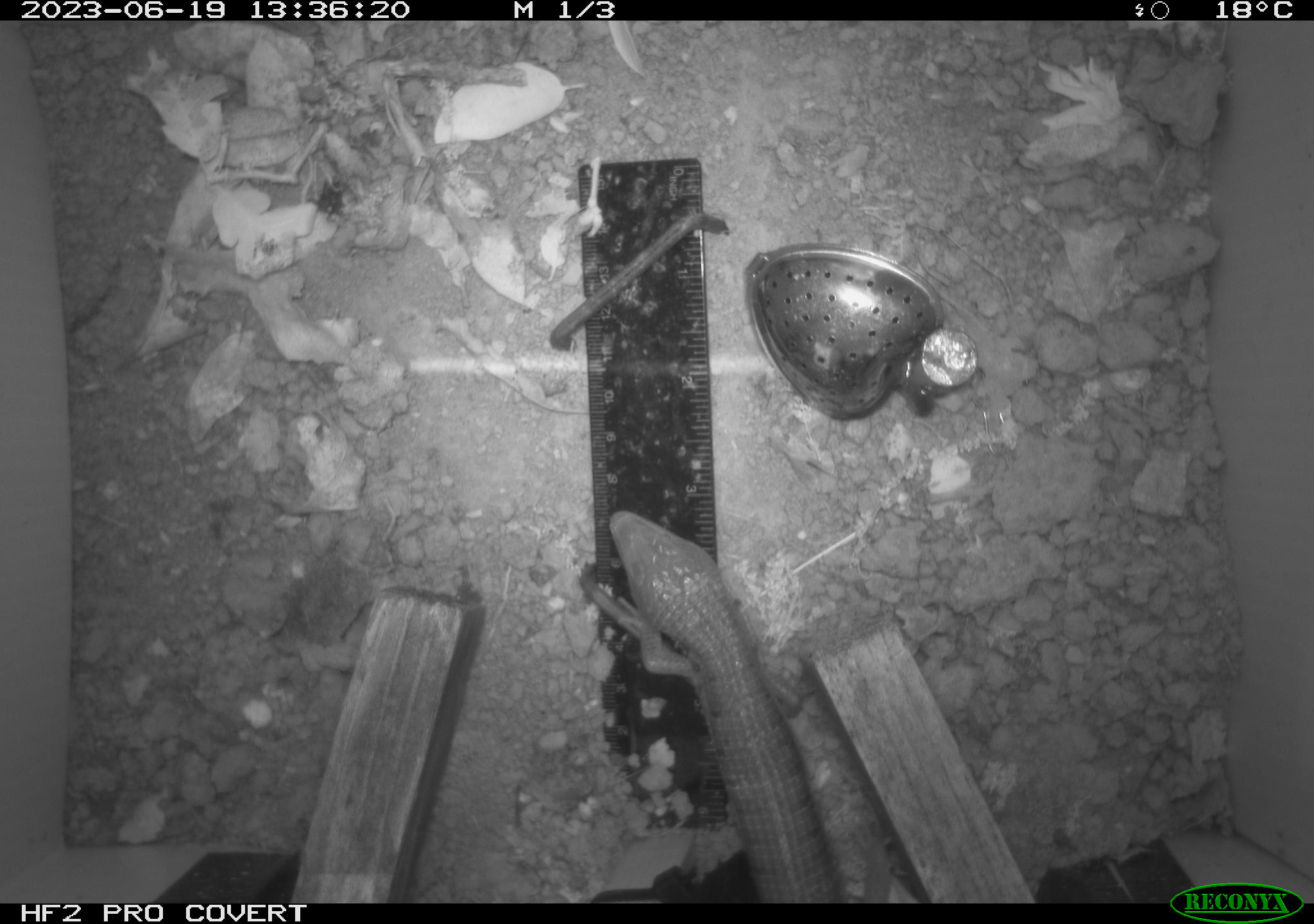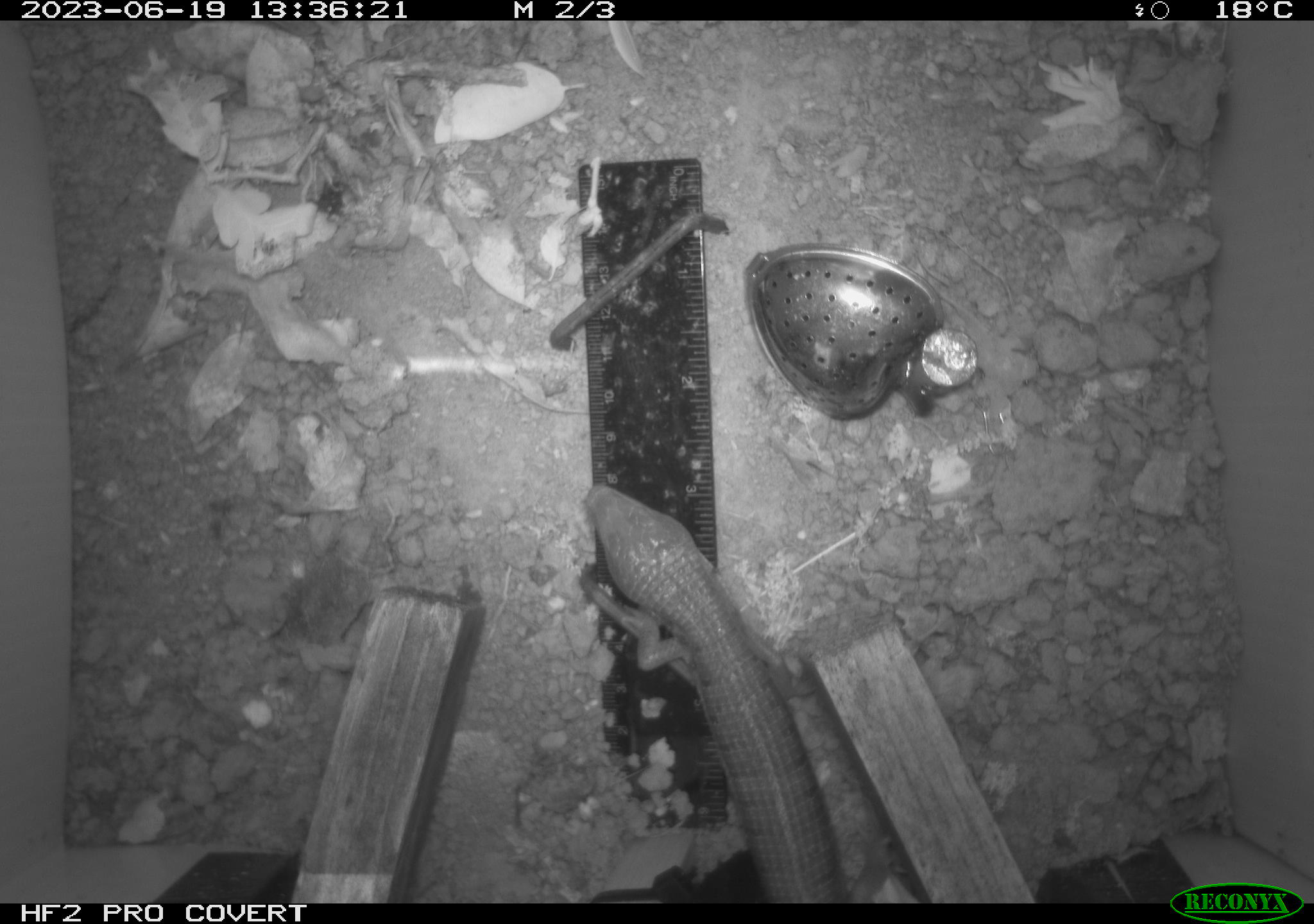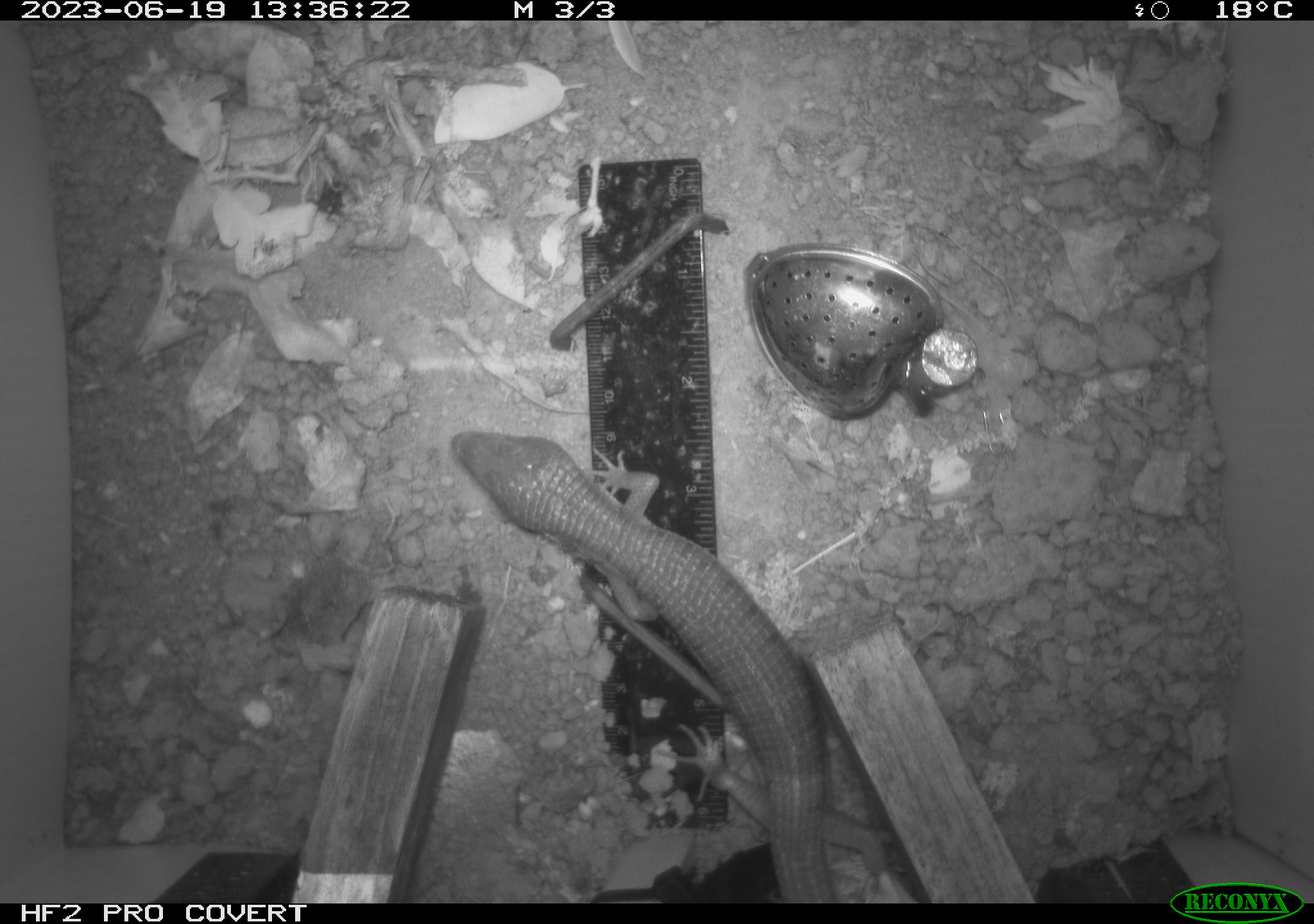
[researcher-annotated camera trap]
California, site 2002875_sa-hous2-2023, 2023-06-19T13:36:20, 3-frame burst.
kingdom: Animalia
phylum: Chordata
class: Reptilia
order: Squamata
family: Anguidae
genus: Elgaria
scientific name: Elgaria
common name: alligator lizards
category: elgaria species